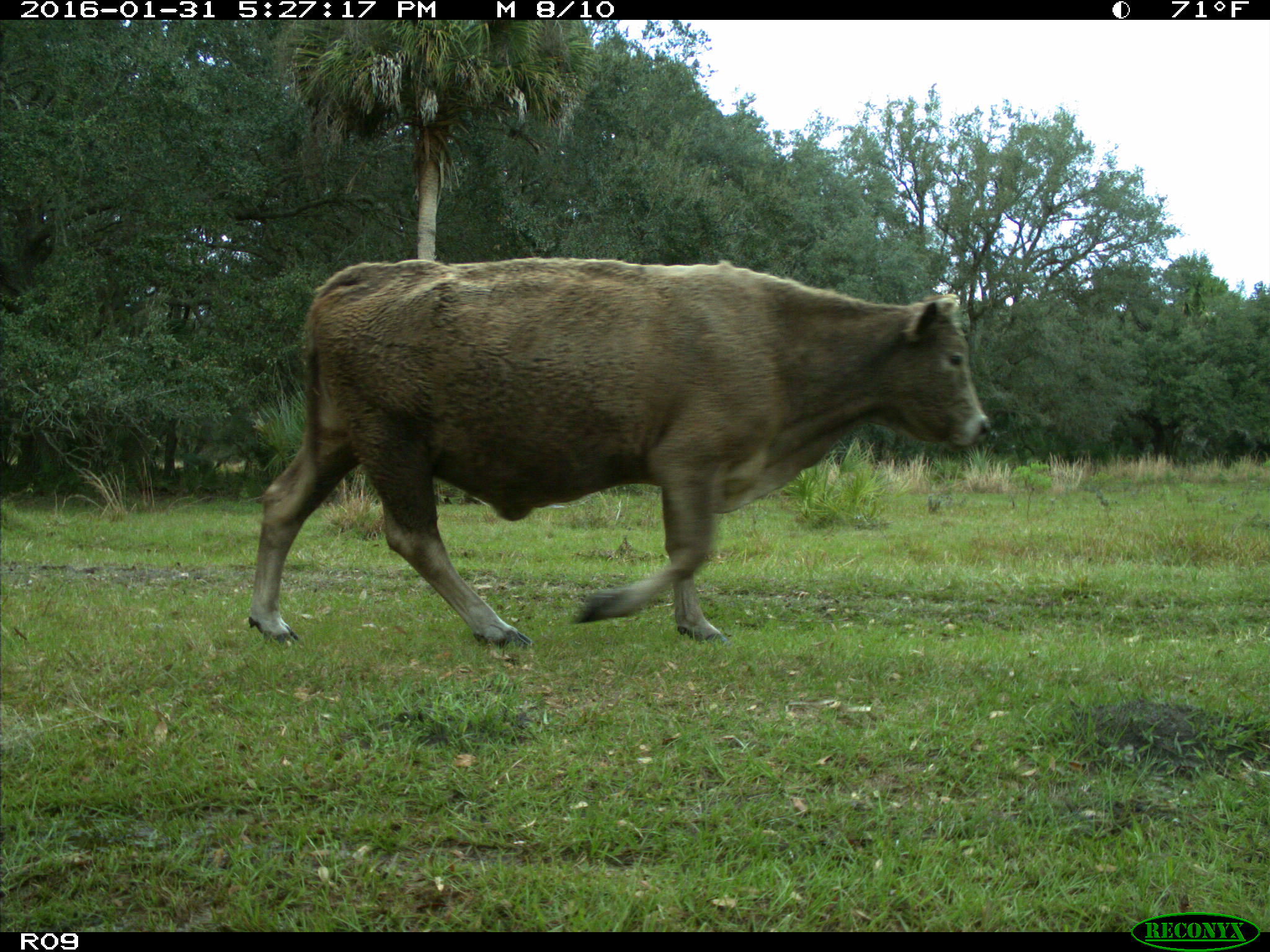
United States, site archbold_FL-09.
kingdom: Animalia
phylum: Chordata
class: Mammalia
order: Artiodactyla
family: Bovidae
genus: Bos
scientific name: Bos taurus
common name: domestic cow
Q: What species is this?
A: Bos taurus (domestic cow).